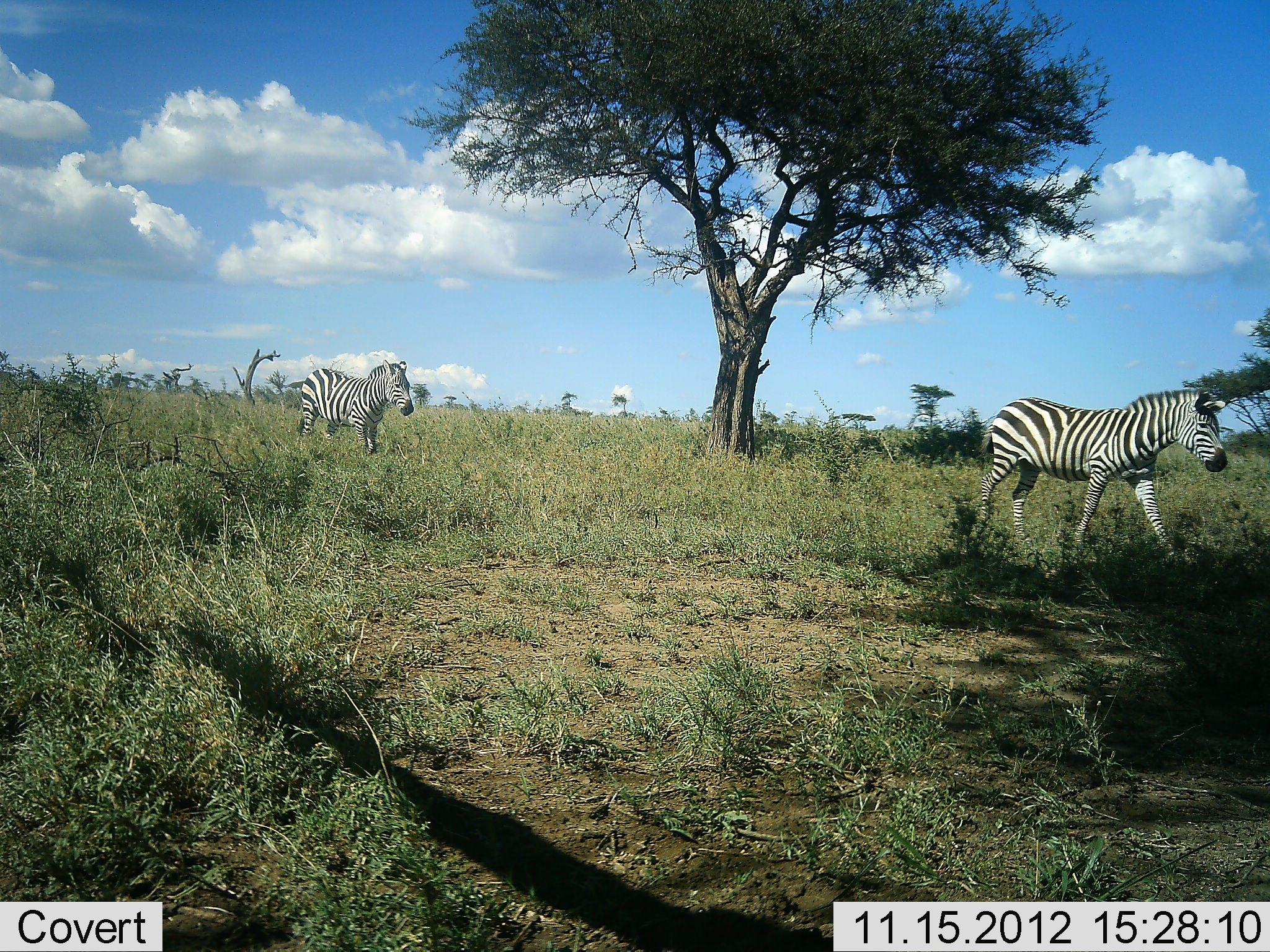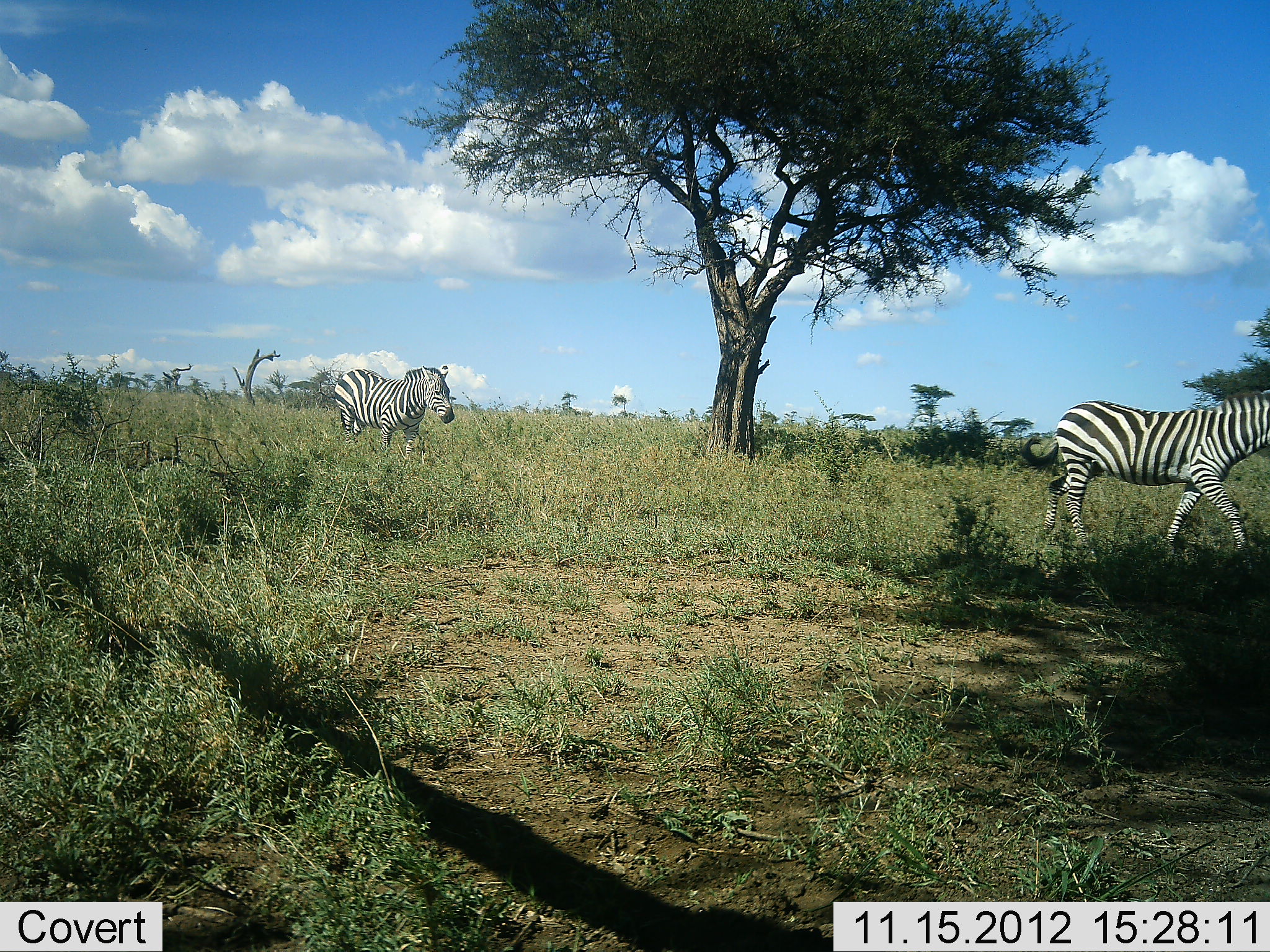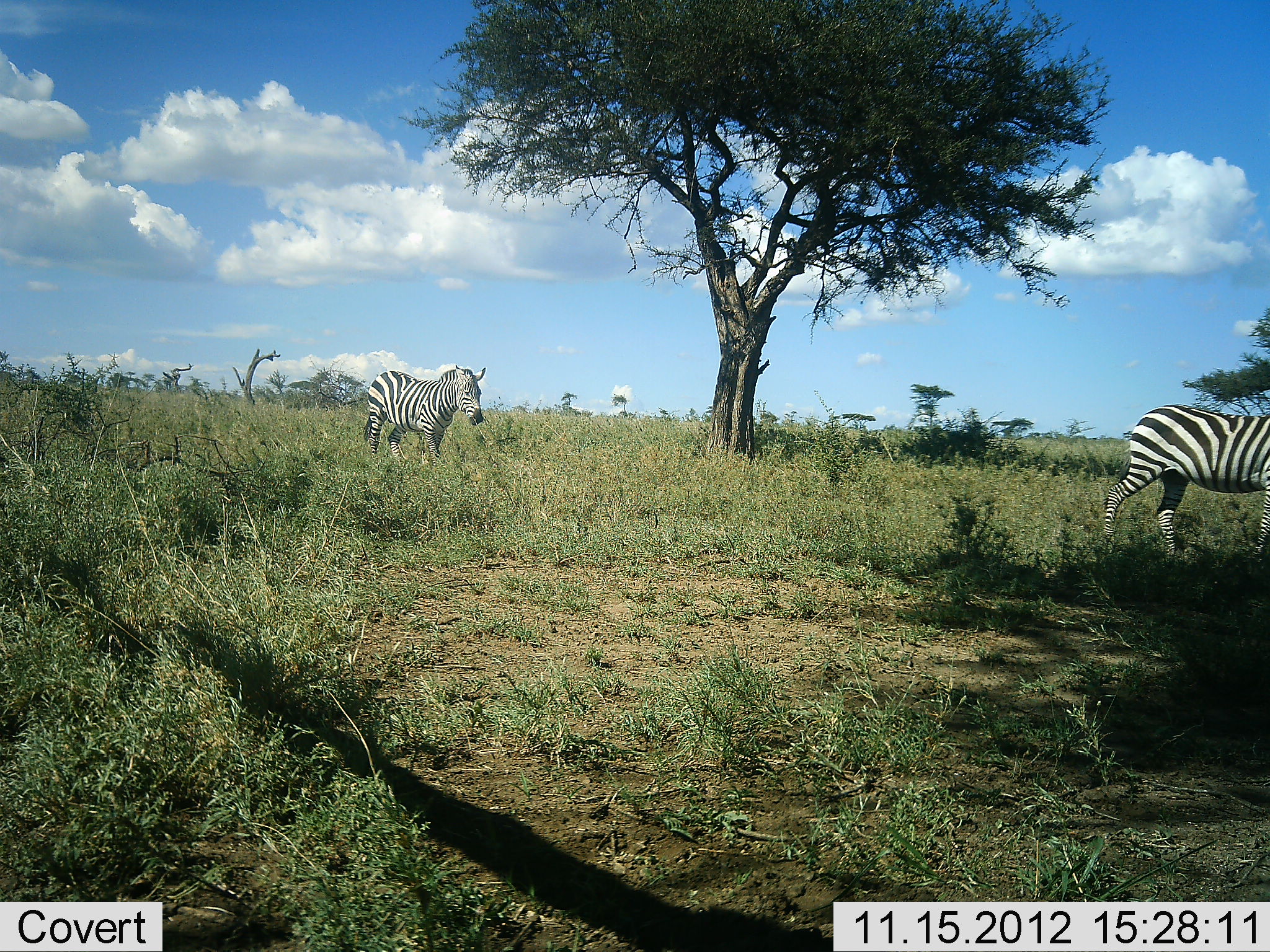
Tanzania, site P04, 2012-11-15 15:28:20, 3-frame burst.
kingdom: Animalia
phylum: Chordata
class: Mammalia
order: Perissodactyla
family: Equidae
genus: Equus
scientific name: Equus quagga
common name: plains zebra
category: zebra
Zebra (plains zebra) (Equus quagga), count 2. Behavior (volunteer vote fractions): standing 20%, resting 0%, moving 90%, interacting 0%. Young present (vote fraction): 0%. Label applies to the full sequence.